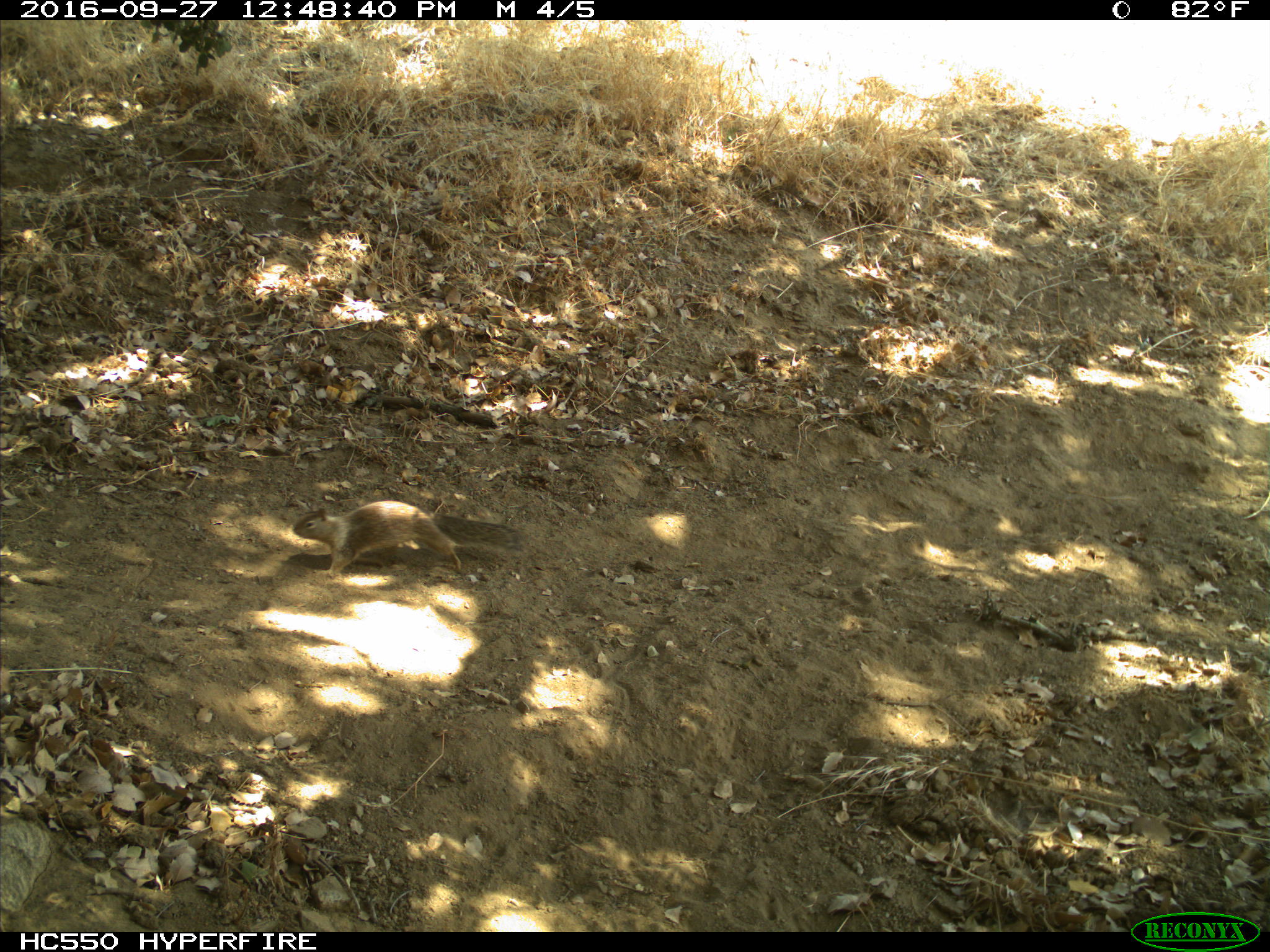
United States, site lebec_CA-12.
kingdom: Animalia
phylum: Chordata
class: Mammalia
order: Rodentia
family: Sciuridae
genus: Otospermophilus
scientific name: Otospermophilus beecheyi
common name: california ground squirrel